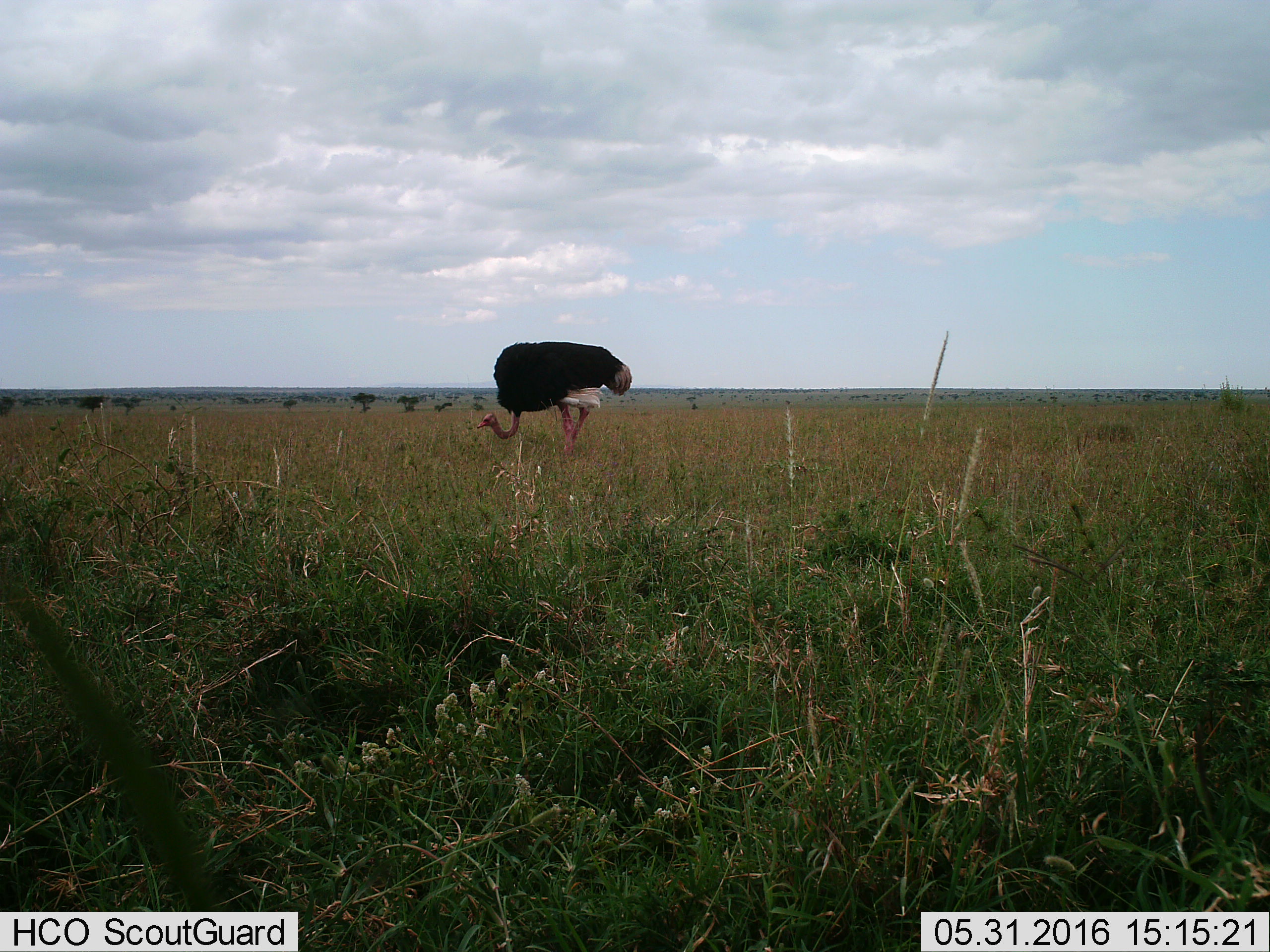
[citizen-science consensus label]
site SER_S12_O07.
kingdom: Animalia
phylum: Chordata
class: Aves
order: Struthioniformes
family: Struthionidae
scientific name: Struthionidae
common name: ostrich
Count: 1.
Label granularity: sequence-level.